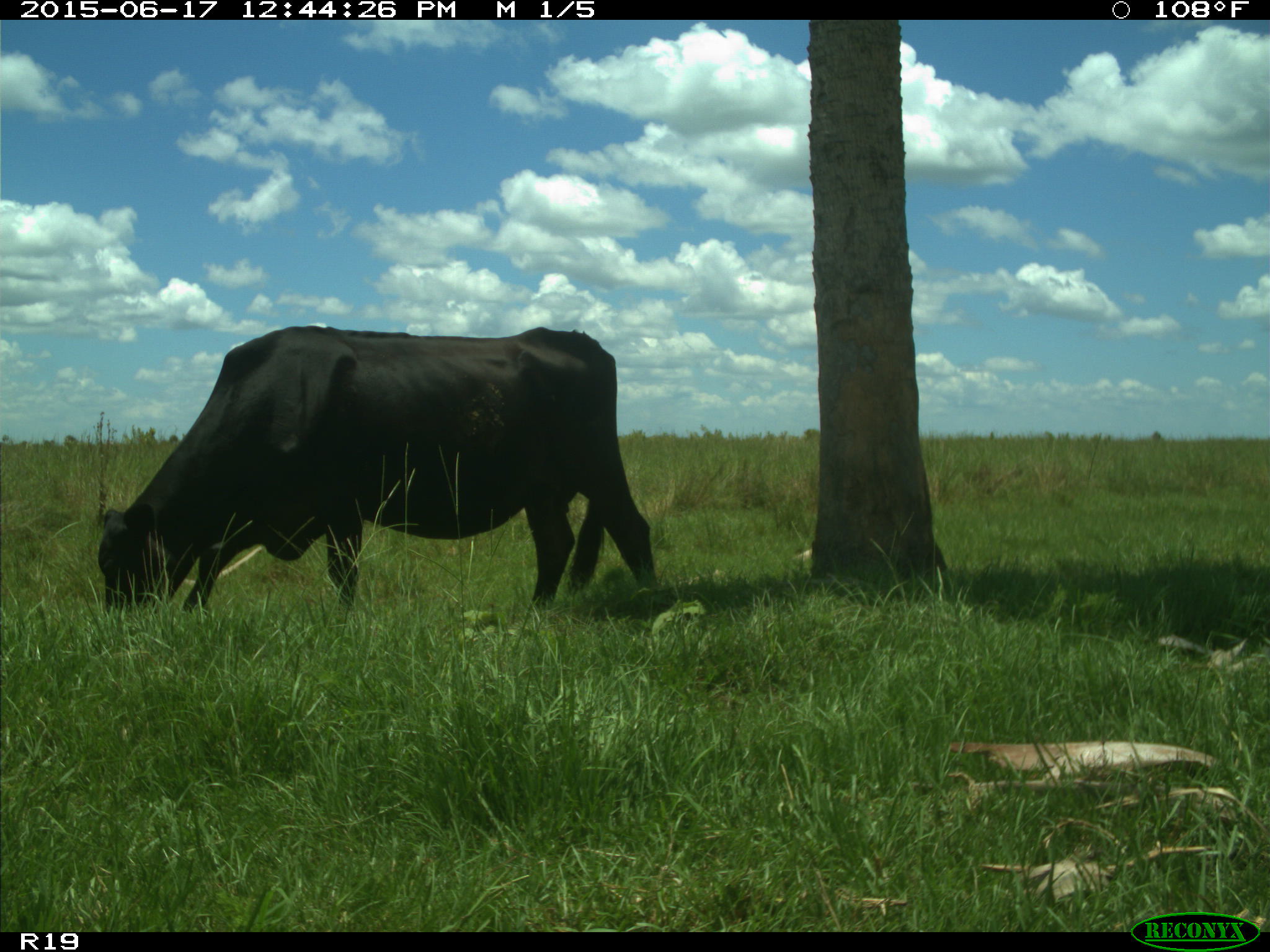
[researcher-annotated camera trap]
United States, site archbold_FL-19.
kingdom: Animalia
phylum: Chordata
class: Mammalia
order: Artiodactyla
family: Bovidae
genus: Bos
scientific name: Bos taurus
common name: domestic cow